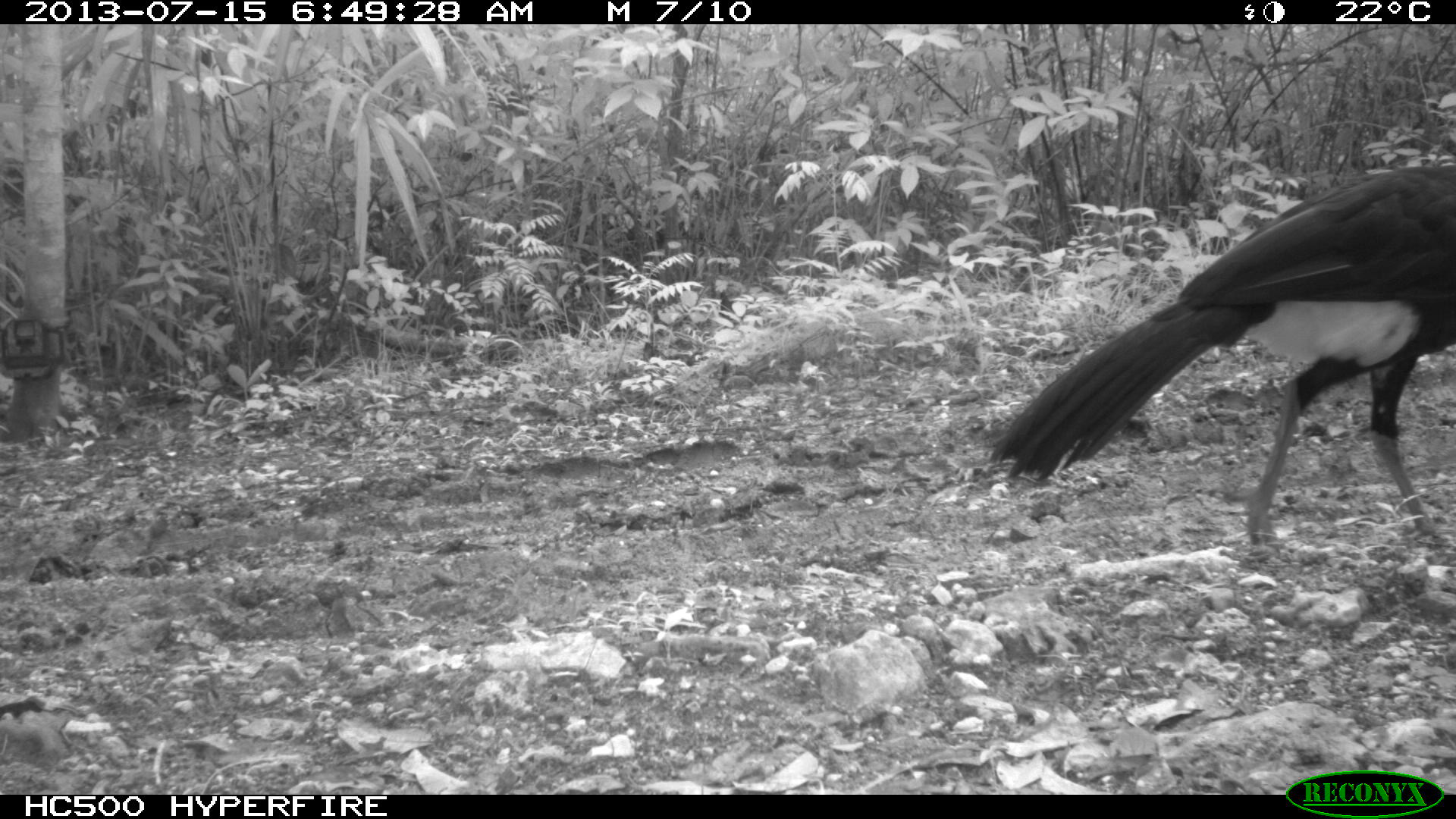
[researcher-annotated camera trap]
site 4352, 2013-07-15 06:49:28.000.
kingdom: Animalia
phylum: Chordata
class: Aves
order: Galliformes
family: Cracidae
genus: Crax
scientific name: Crax rubra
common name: great curassow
Crax rubra (great curassow), count 1, sex male.